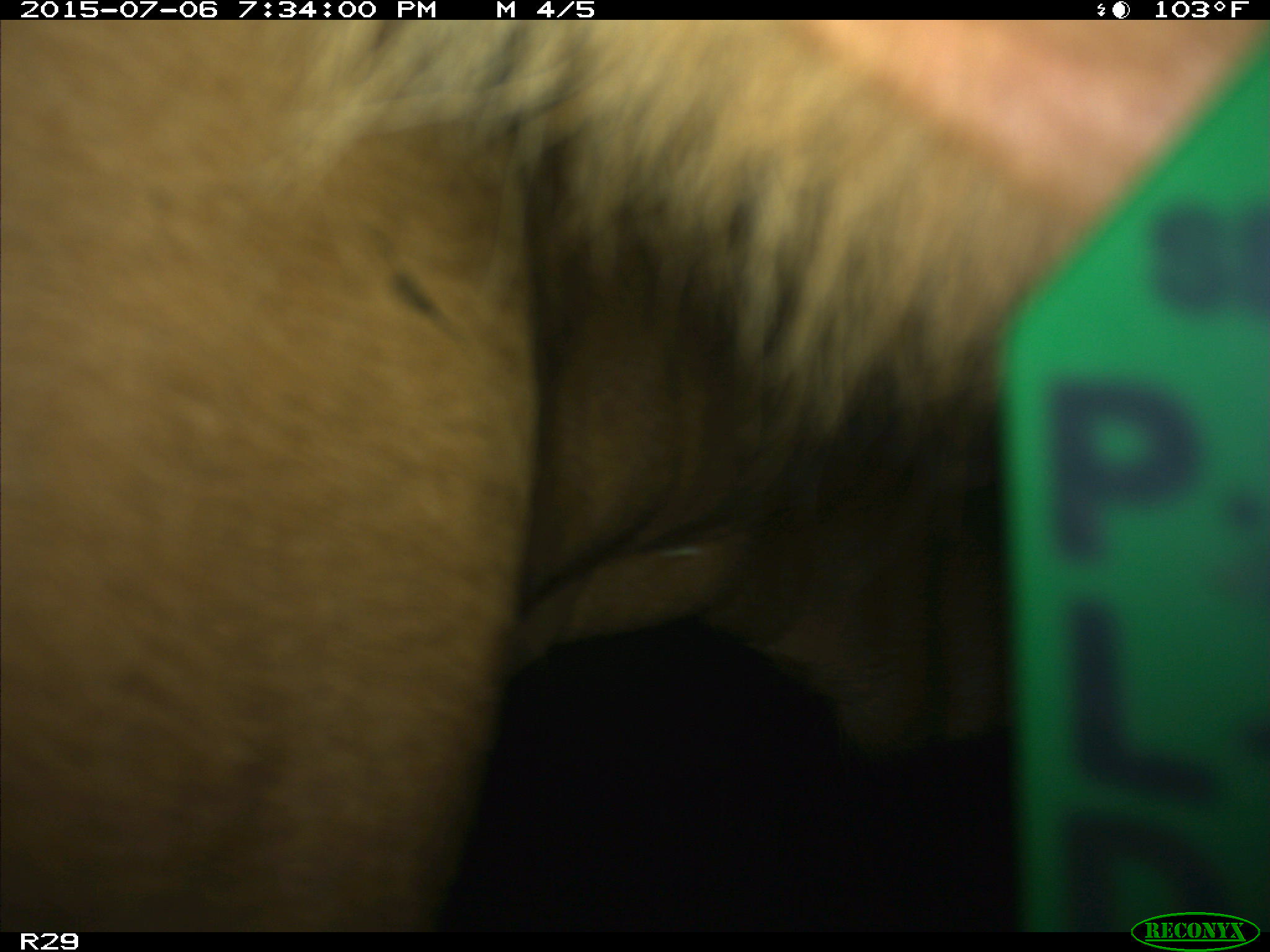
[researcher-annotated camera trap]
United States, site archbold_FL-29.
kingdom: Animalia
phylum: Chordata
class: Mammalia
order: Artiodactyla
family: Bovidae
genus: Bos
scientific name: Bos taurus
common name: domestic cow